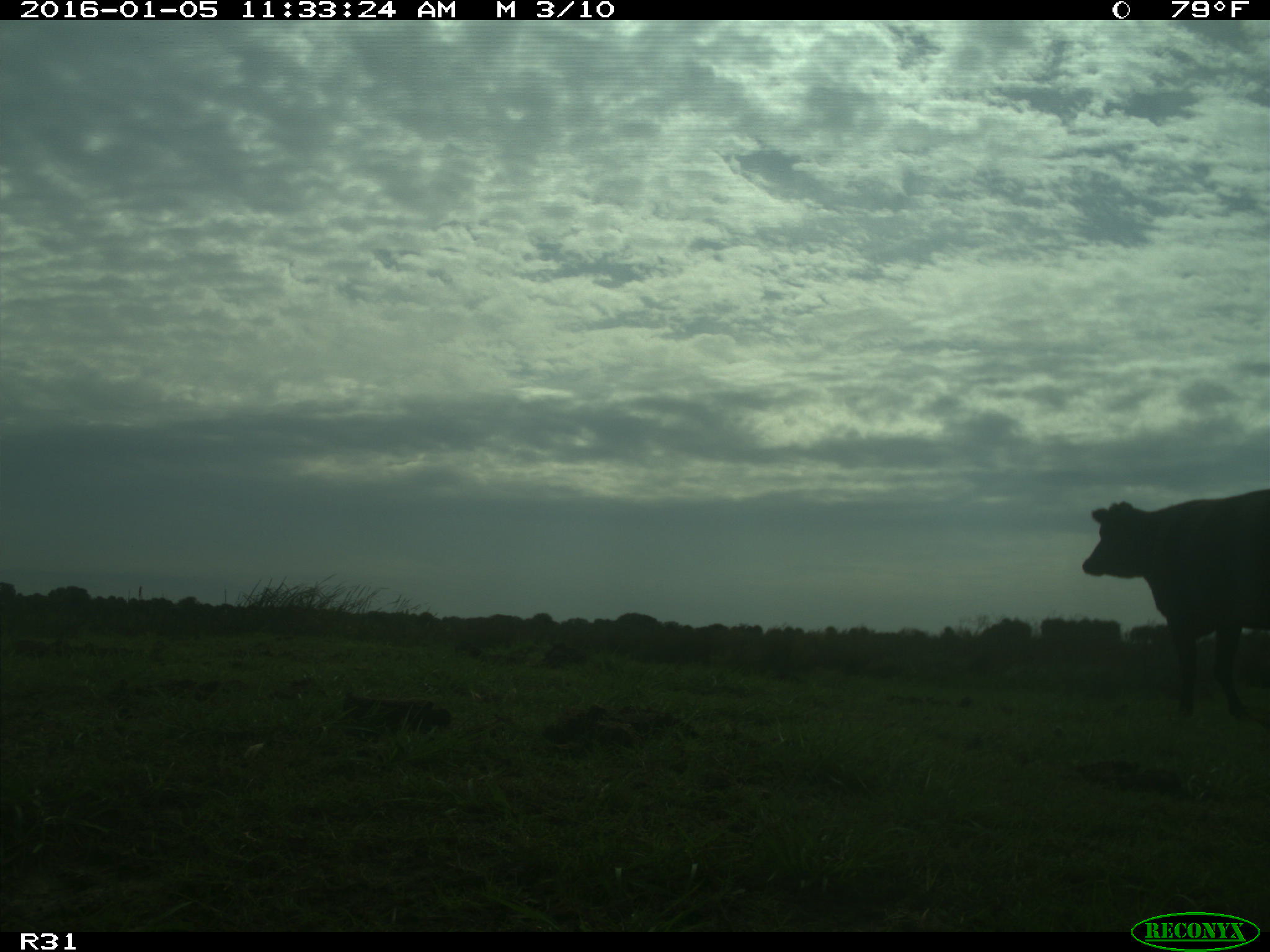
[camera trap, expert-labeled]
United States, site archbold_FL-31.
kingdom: Animalia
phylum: Chordata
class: Mammalia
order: Artiodactyla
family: Bovidae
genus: Bos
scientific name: Bos taurus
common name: domestic cow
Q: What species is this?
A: Bos taurus (domestic cow).